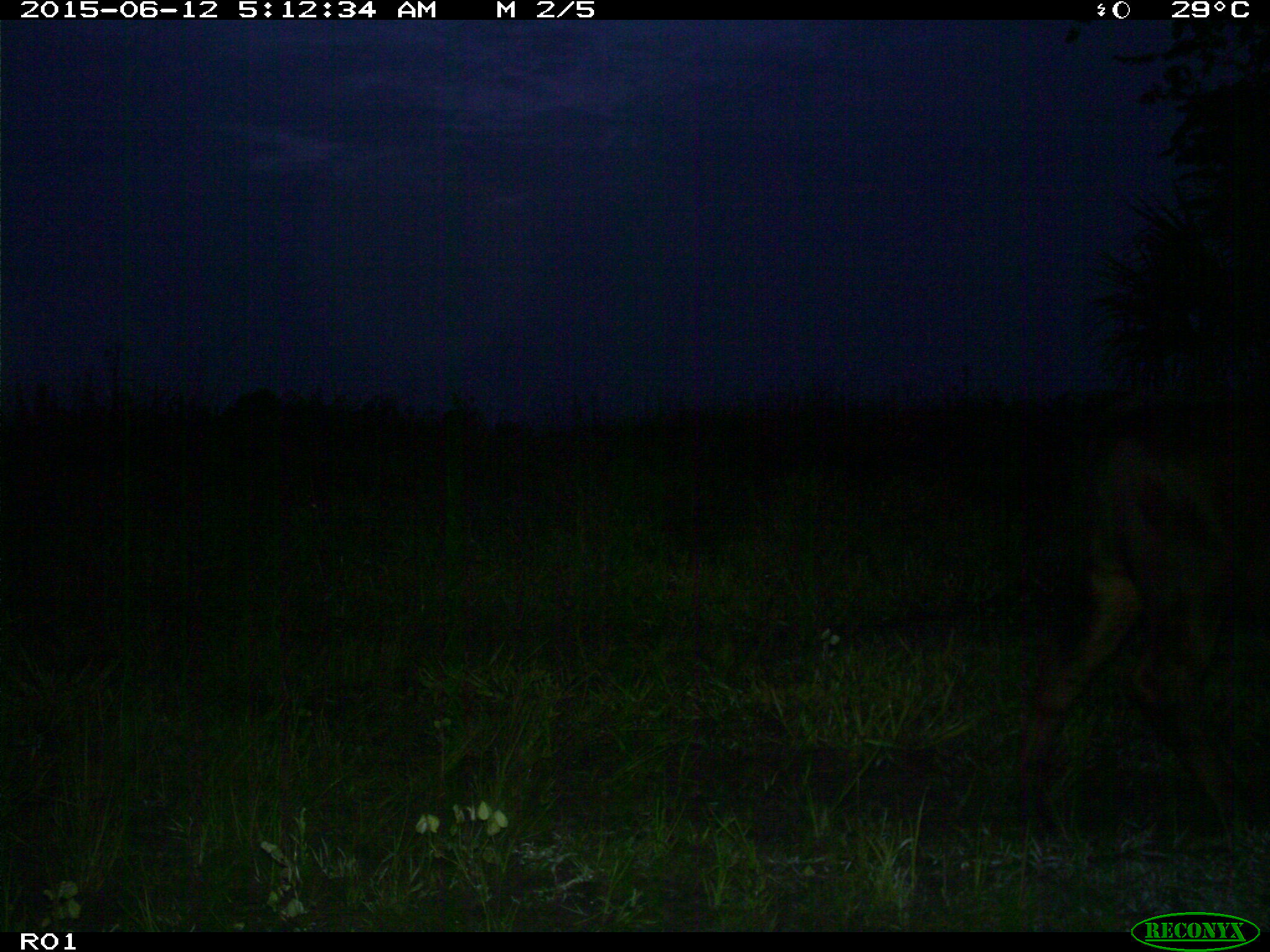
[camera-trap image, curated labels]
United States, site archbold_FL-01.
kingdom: Animalia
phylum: Chordata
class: Mammalia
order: Artiodactyla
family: Bovidae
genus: Bos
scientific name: Bos taurus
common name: domestic cow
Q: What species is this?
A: Bos taurus (domestic cow).